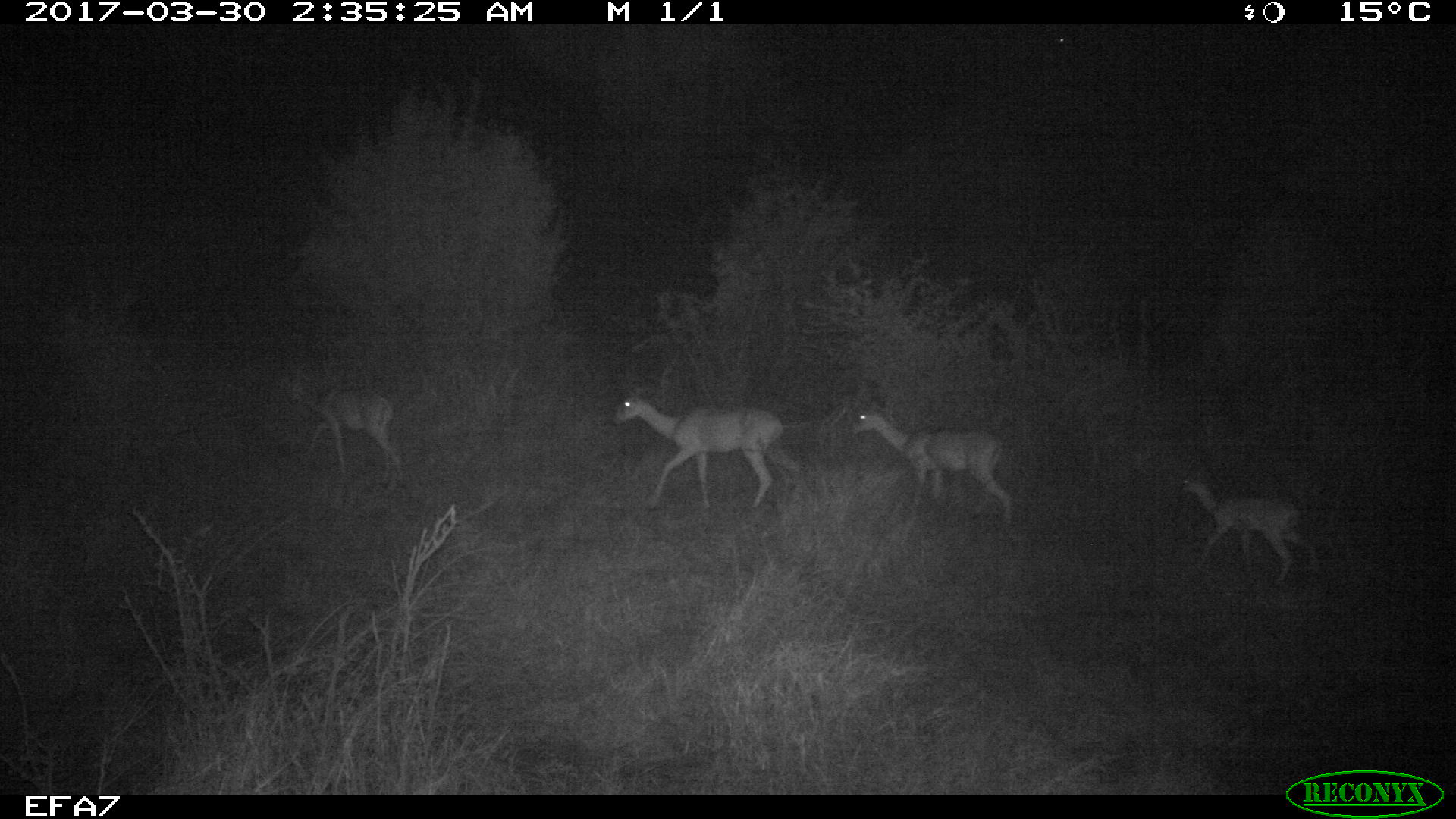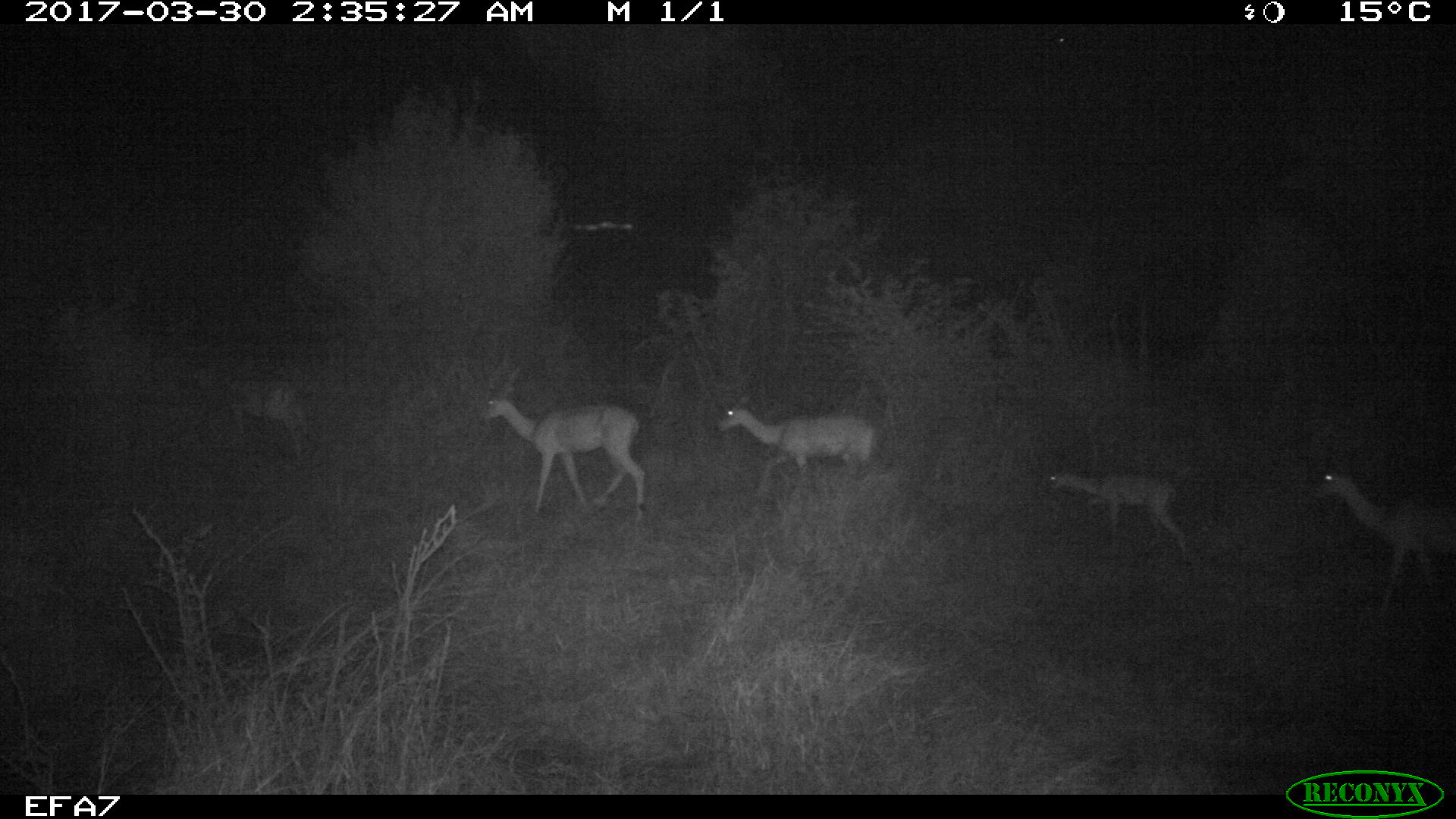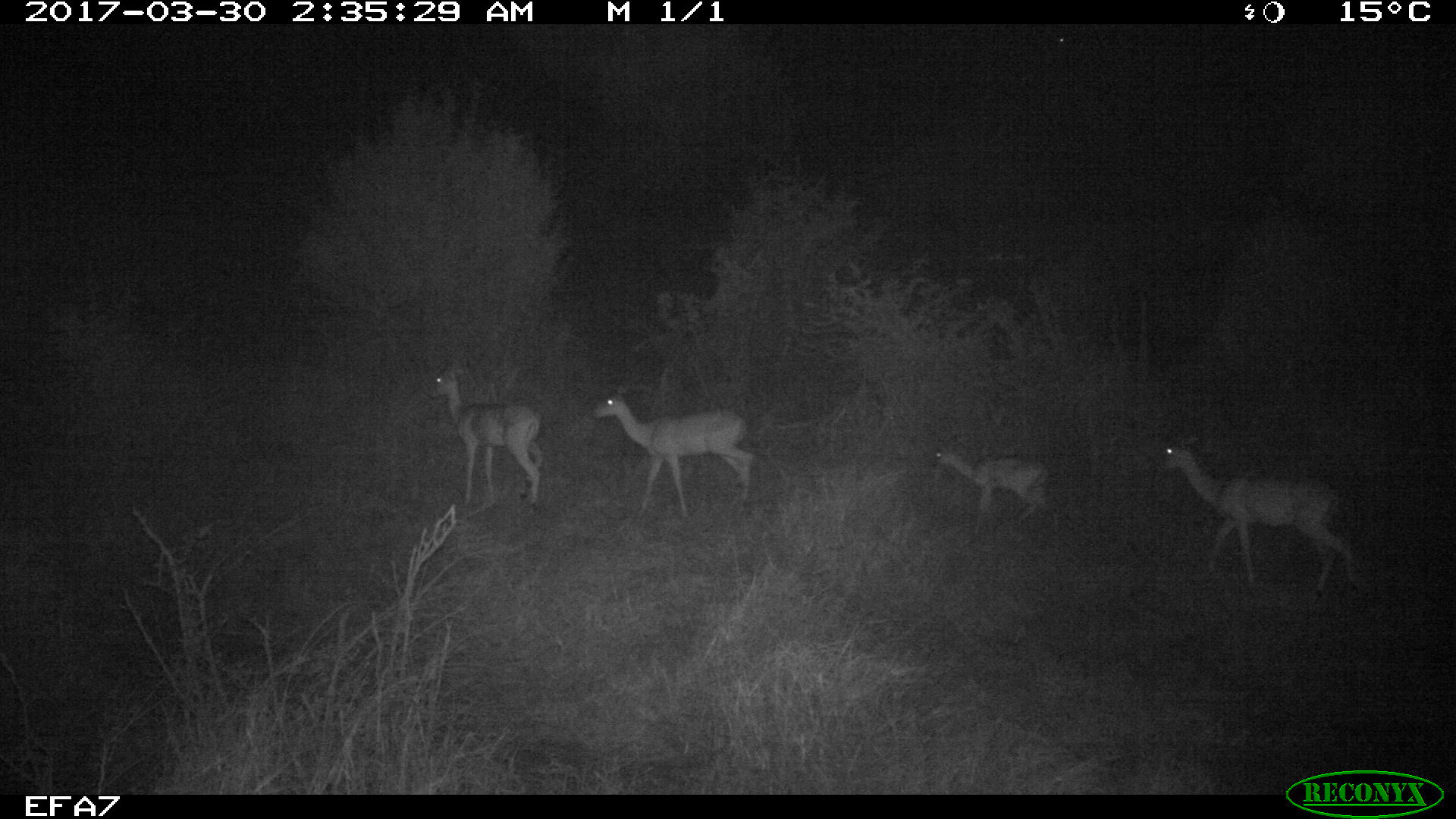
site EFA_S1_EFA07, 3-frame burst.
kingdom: Animalia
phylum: Chordata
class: Mammalia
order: Artiodactyla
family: Bovidae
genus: Aepyceros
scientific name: Aepyceros melampus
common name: impala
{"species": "impala (Aepyceros melampus)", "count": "5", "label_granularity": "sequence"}